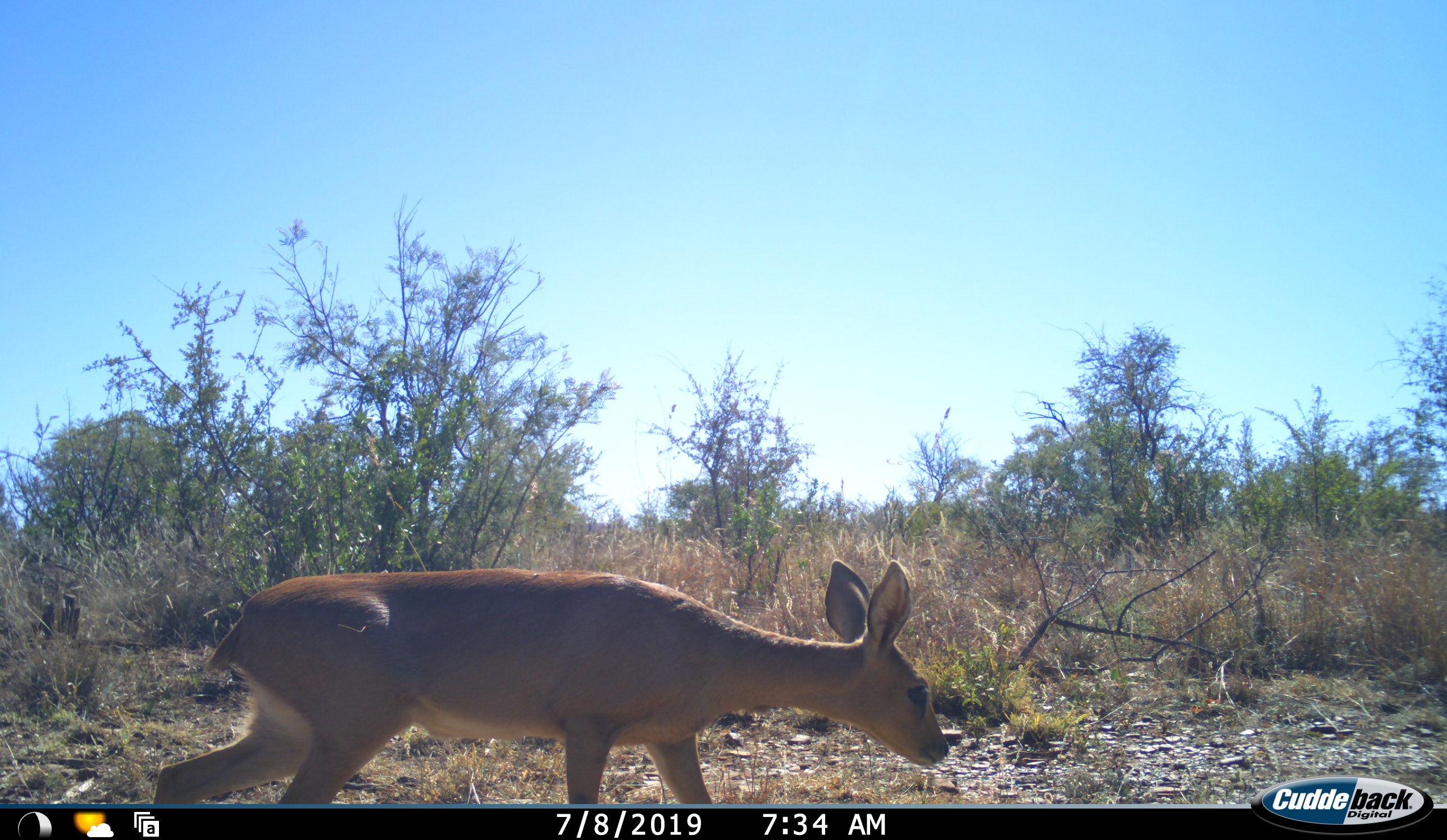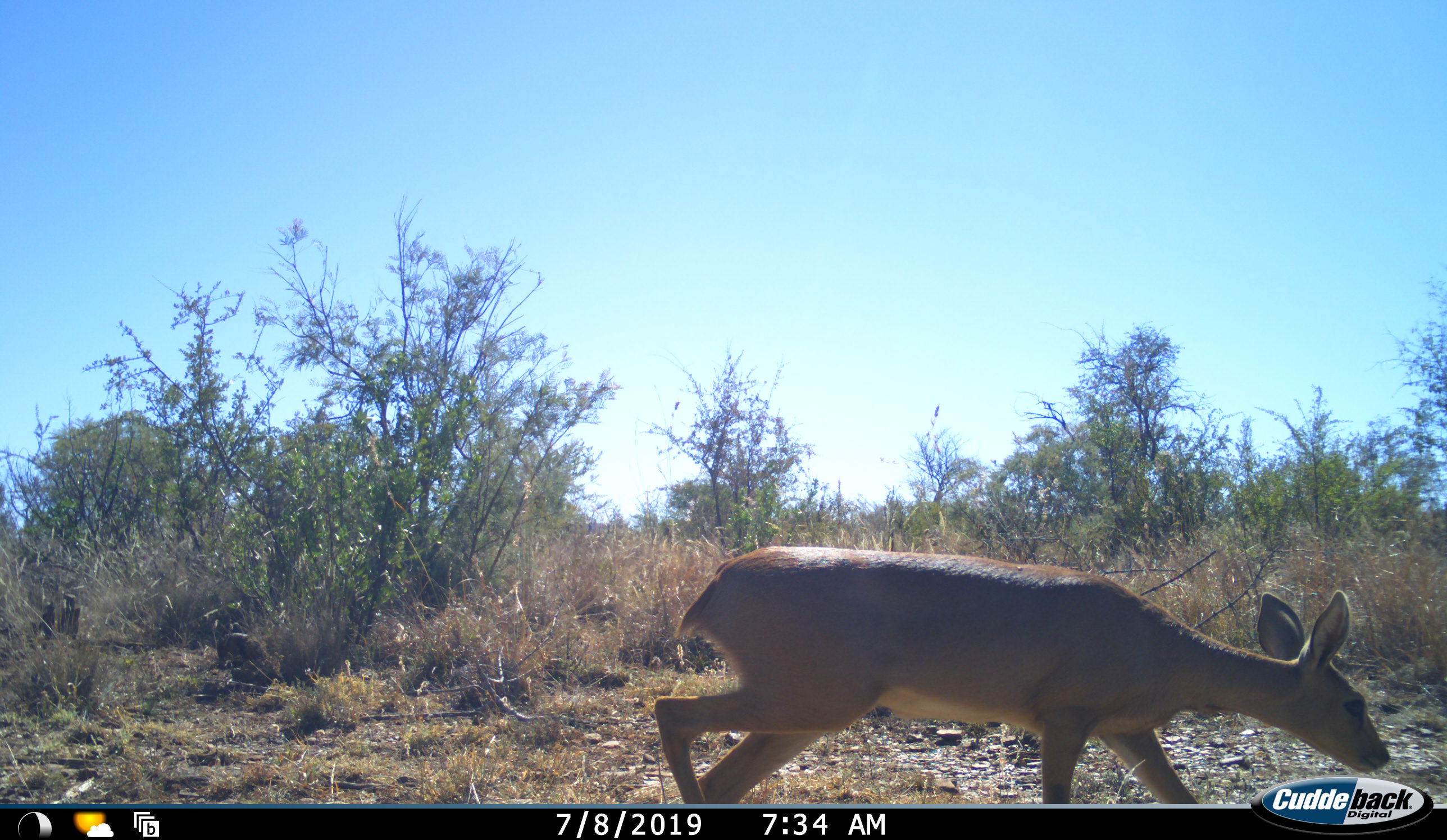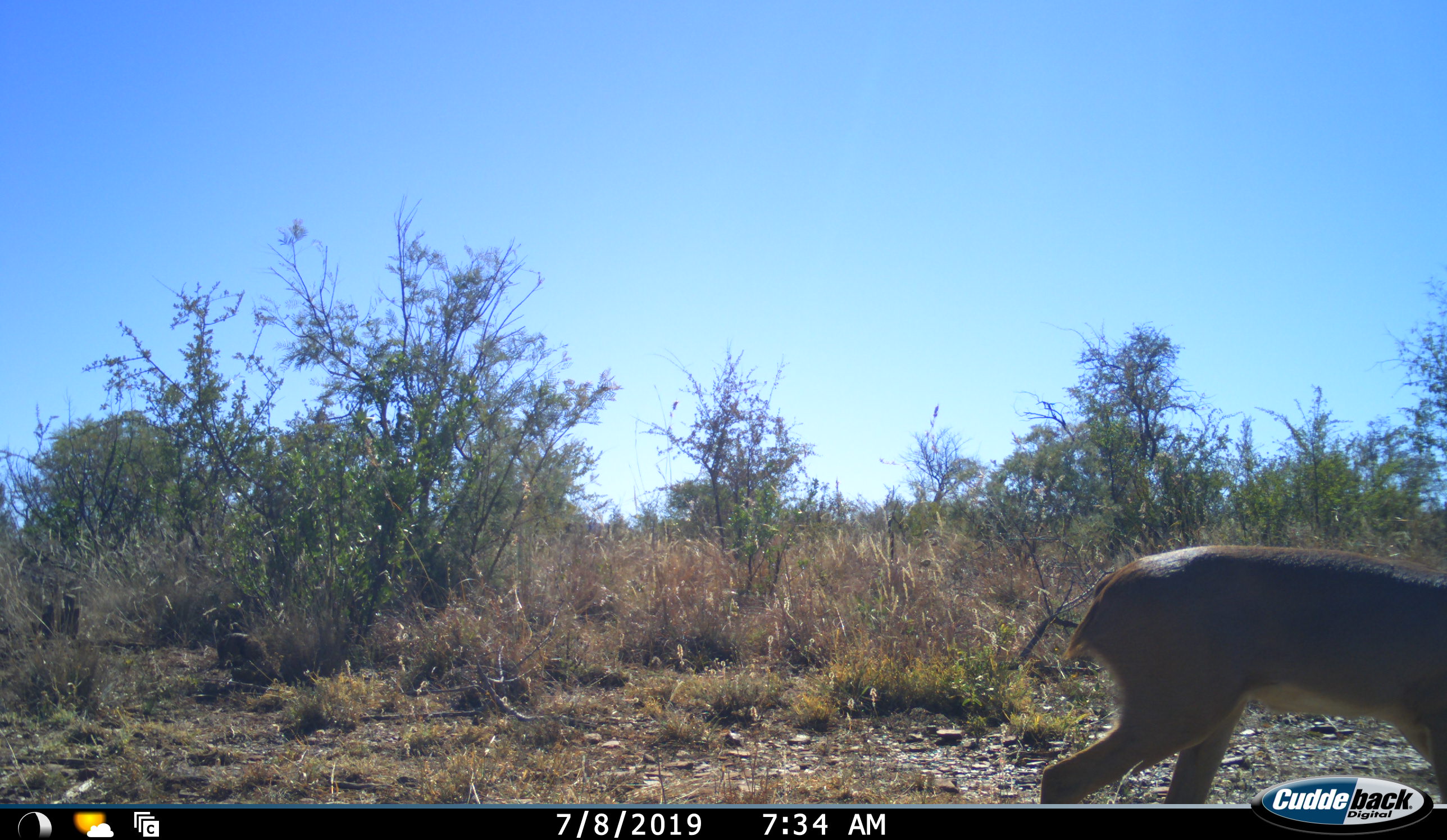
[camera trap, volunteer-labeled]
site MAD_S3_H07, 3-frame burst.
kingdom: Animalia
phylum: Chordata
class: Mammalia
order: Artiodactyla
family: Bovidae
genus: Raphicerus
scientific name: Raphicerus campestris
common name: steenbok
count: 1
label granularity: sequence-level